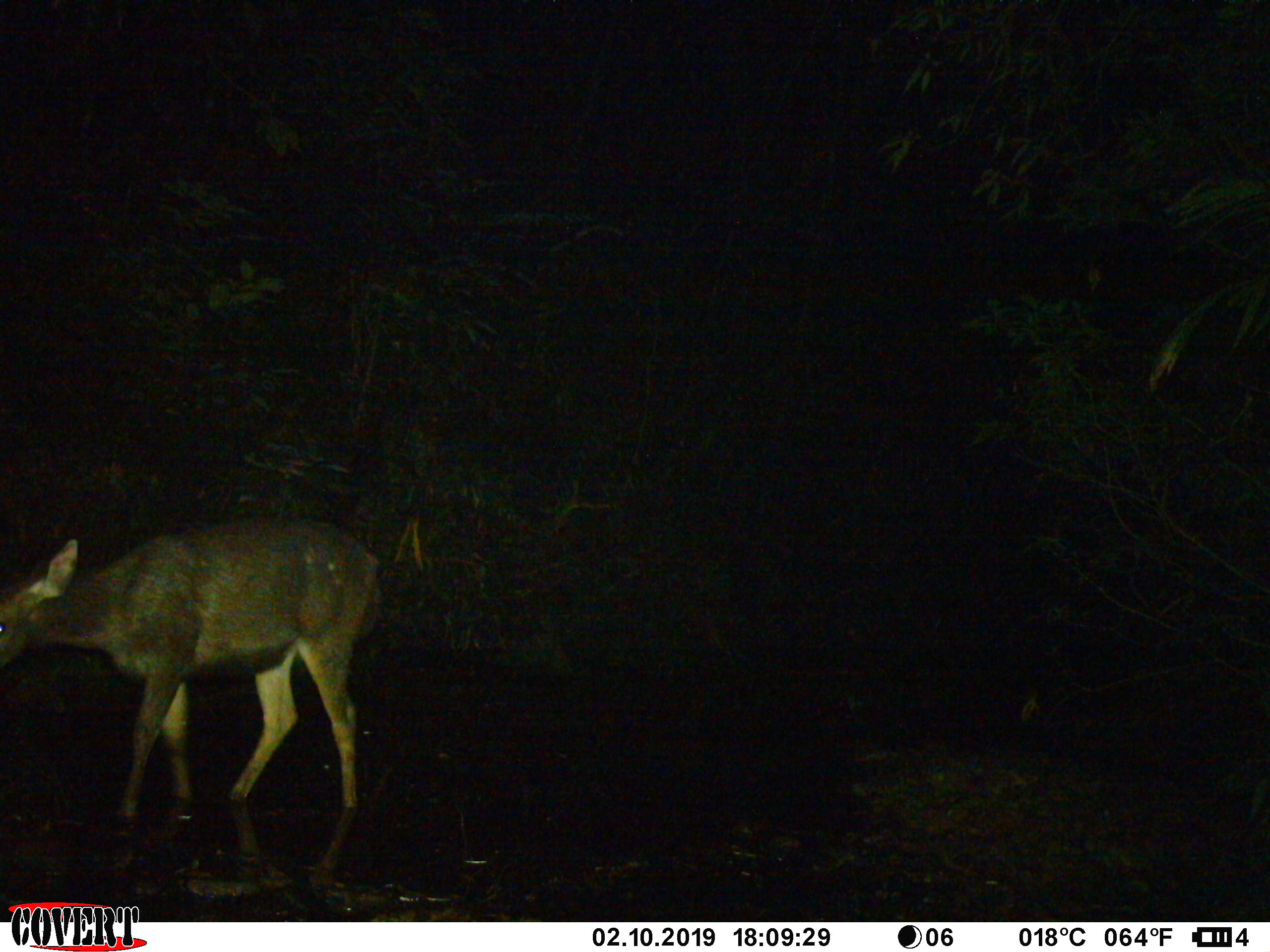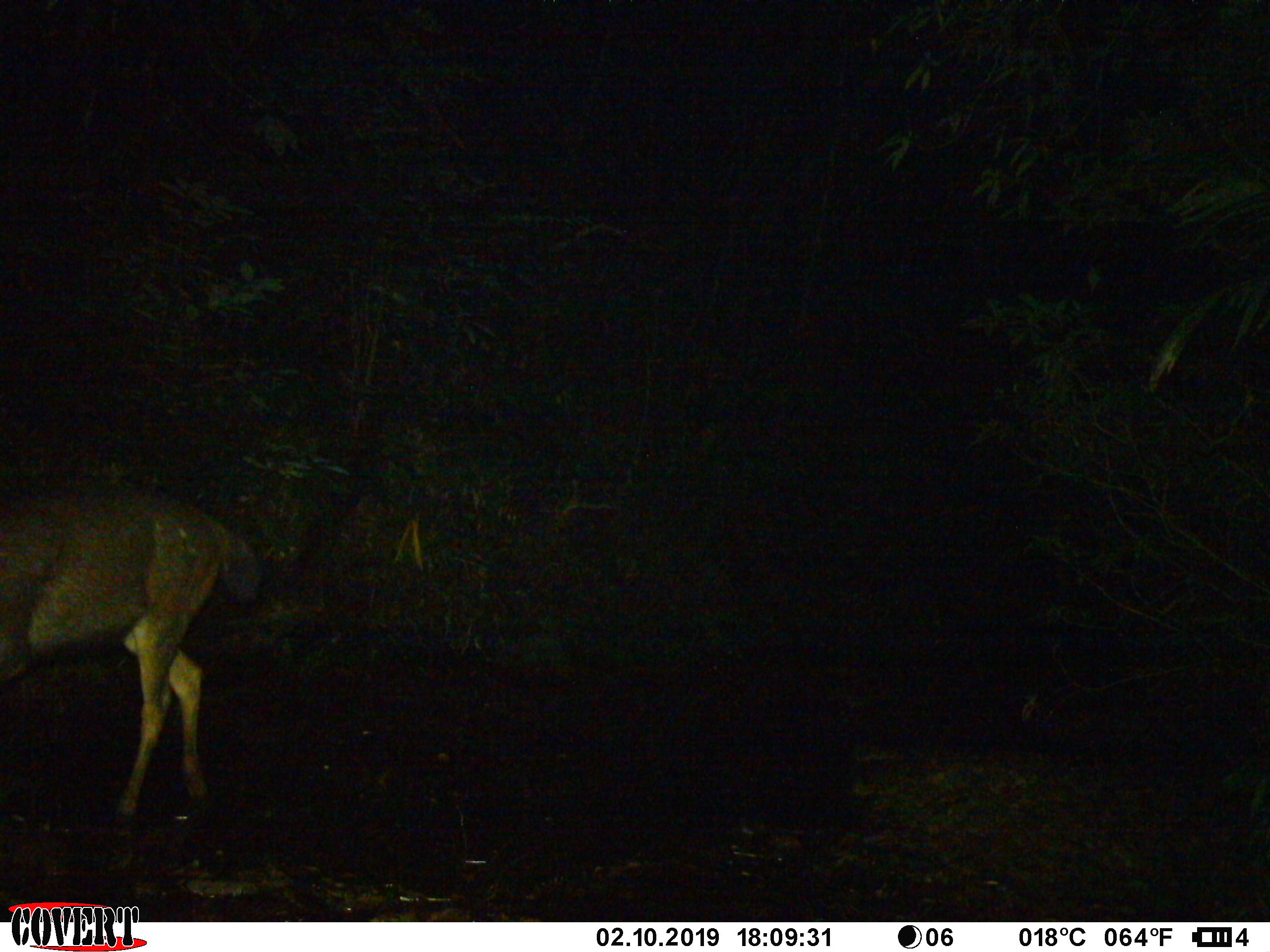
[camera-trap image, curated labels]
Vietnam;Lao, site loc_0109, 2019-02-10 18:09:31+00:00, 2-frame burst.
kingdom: Animalia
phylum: Chordata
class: Mammalia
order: Artiodactyla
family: Cervidae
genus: Rusa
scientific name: Rusa unicolor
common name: sambar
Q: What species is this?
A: Sambar (Rusa unicolor).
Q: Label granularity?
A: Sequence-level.